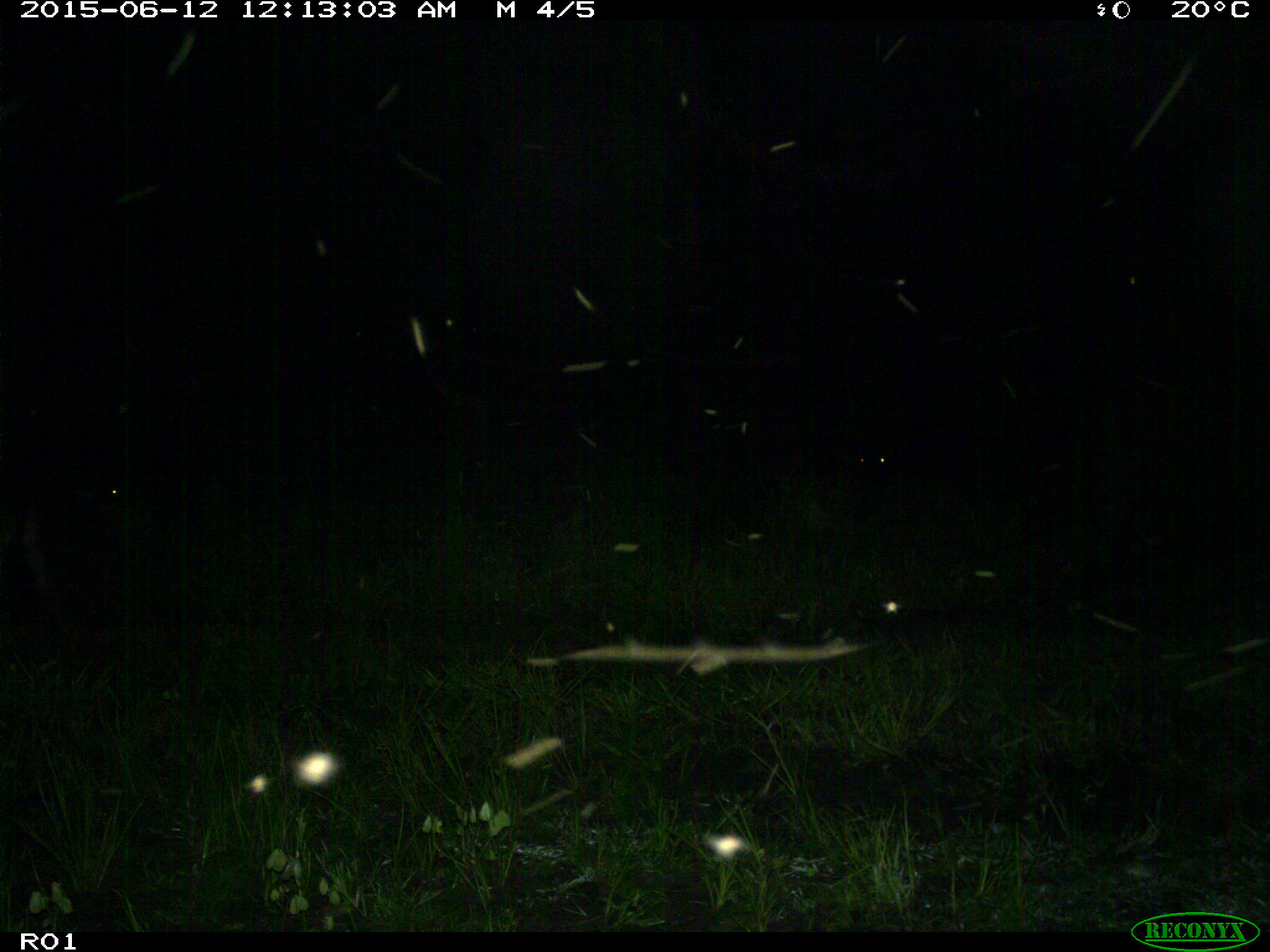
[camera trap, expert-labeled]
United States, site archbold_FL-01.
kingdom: Animalia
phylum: Chordata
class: Mammalia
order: Artiodactyla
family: Bovidae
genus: Bos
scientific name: Bos taurus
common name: domestic cow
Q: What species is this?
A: Bos taurus (domestic cow).